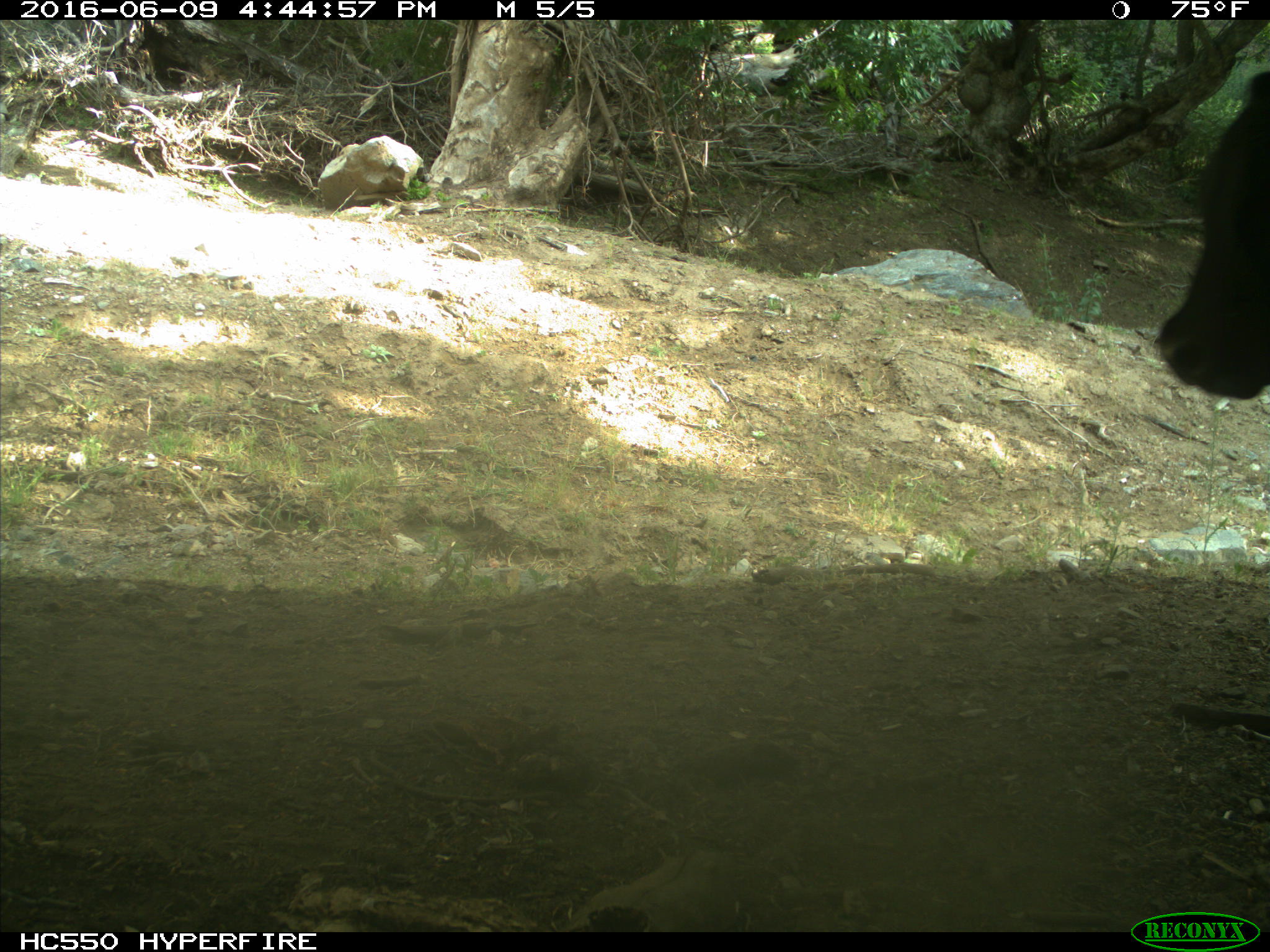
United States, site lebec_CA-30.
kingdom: Animalia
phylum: Chordata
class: Mammalia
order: Artiodactyla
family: Bovidae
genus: Bos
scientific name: Bos taurus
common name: domestic cow